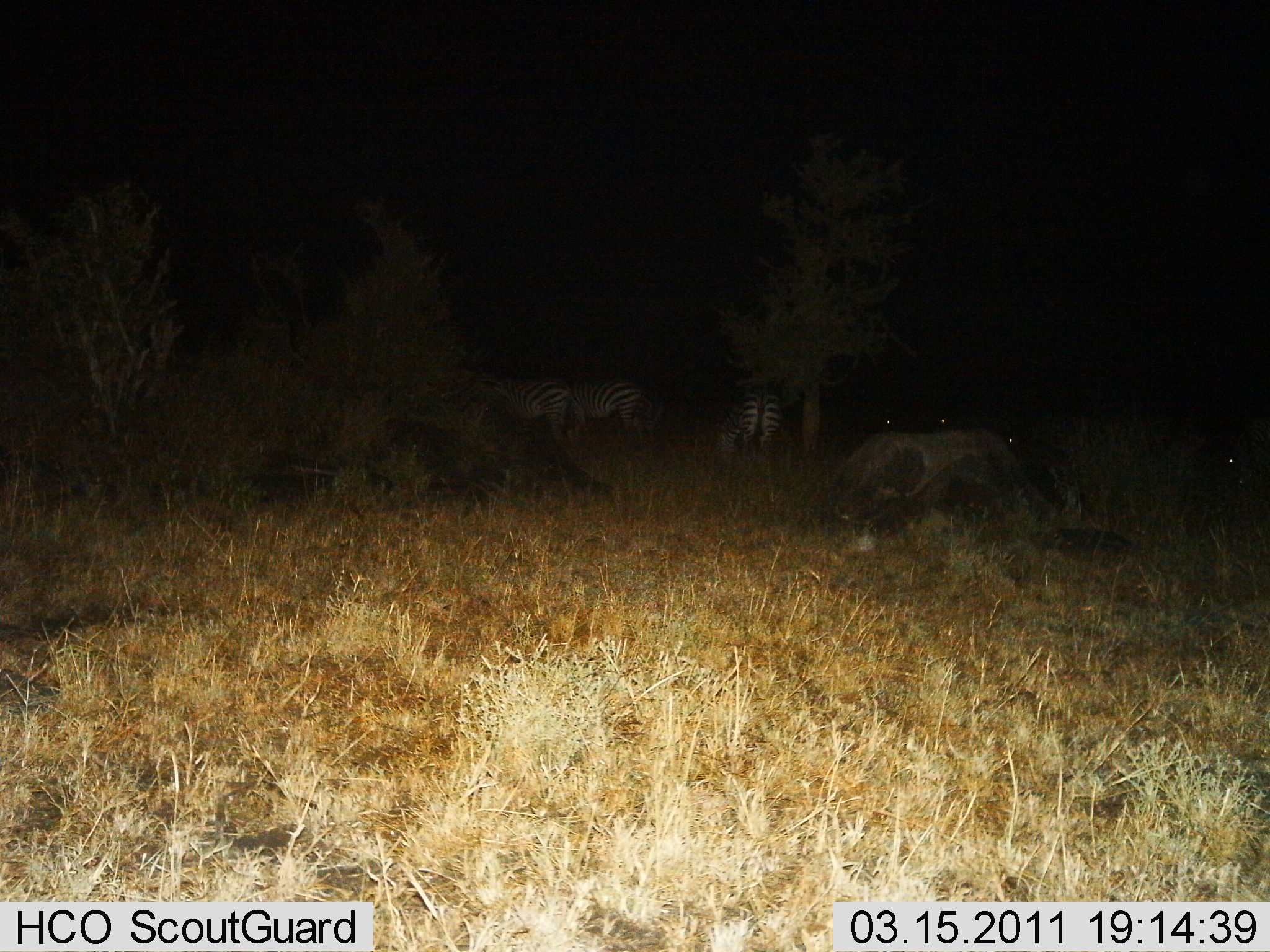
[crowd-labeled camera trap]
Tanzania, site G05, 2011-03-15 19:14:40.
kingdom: Animalia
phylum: Chordata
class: Mammalia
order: Perissodactyla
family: Equidae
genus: Equus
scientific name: Equus quagga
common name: plains zebra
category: zebra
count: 3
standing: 60%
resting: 0%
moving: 10%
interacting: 0%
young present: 0%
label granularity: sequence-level